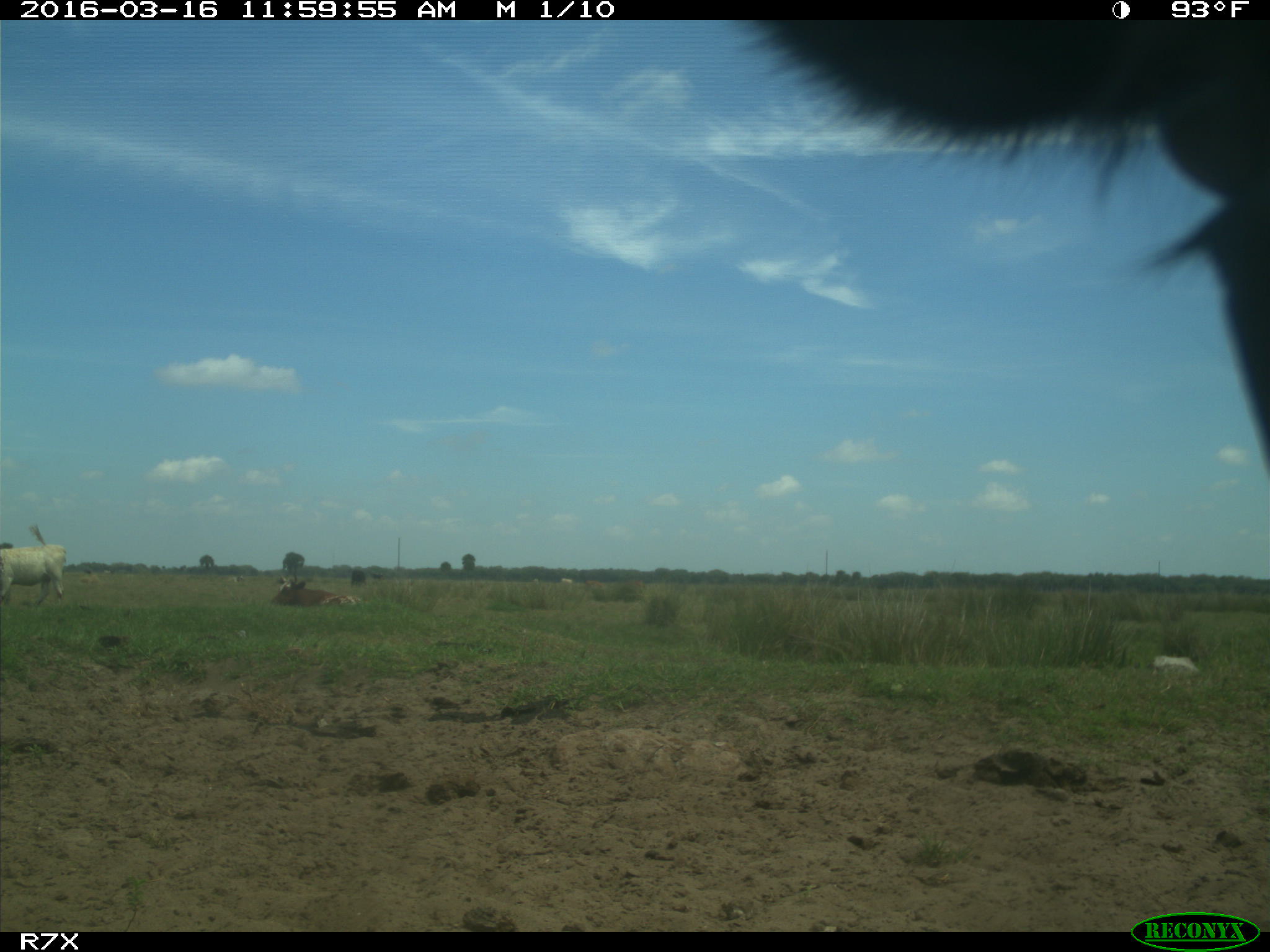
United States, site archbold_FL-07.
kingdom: Animalia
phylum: Chordata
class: Mammalia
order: Artiodactyla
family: Bovidae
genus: Bos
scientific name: Bos taurus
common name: domestic cow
Bos taurus (domestic cow).